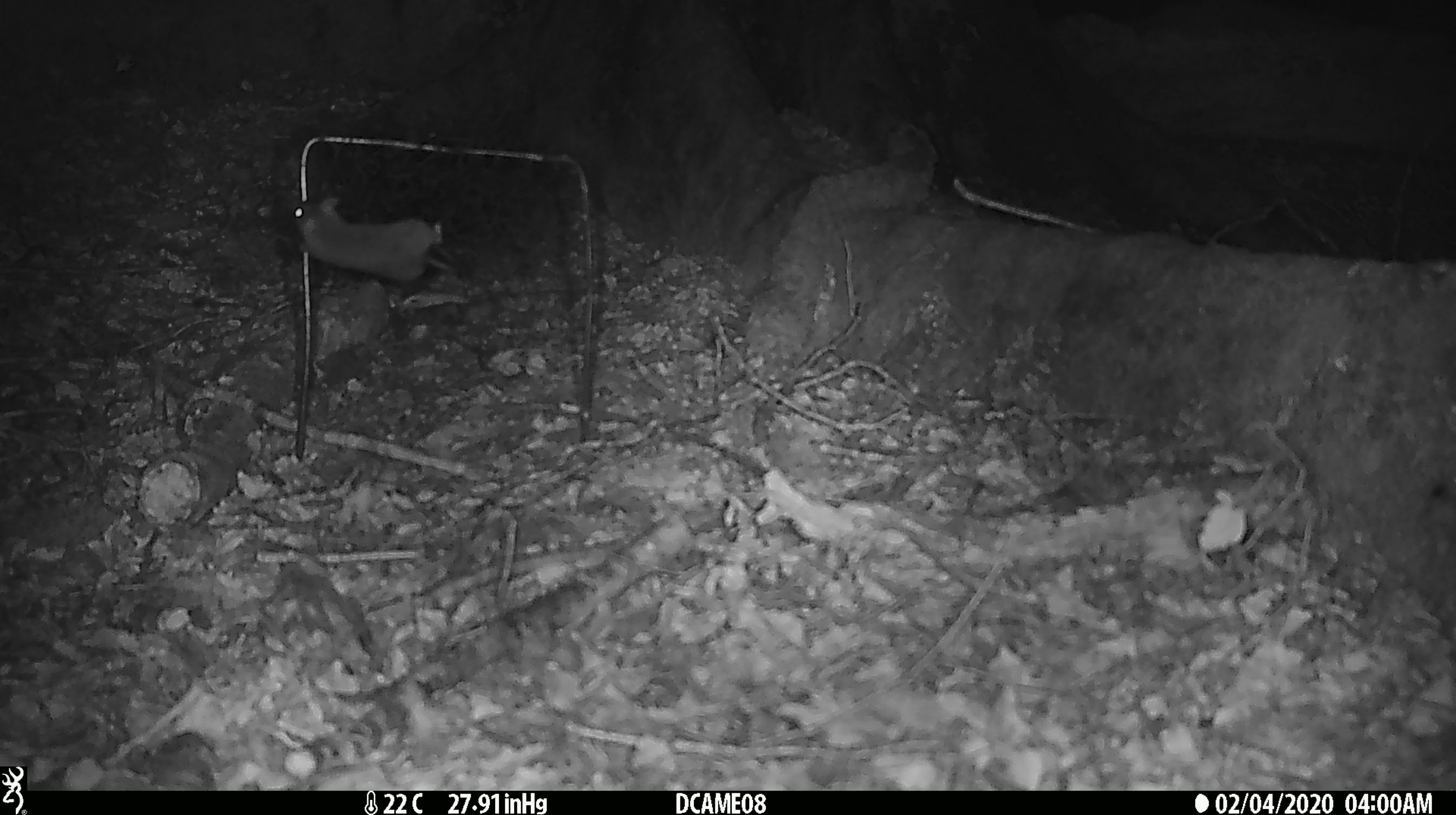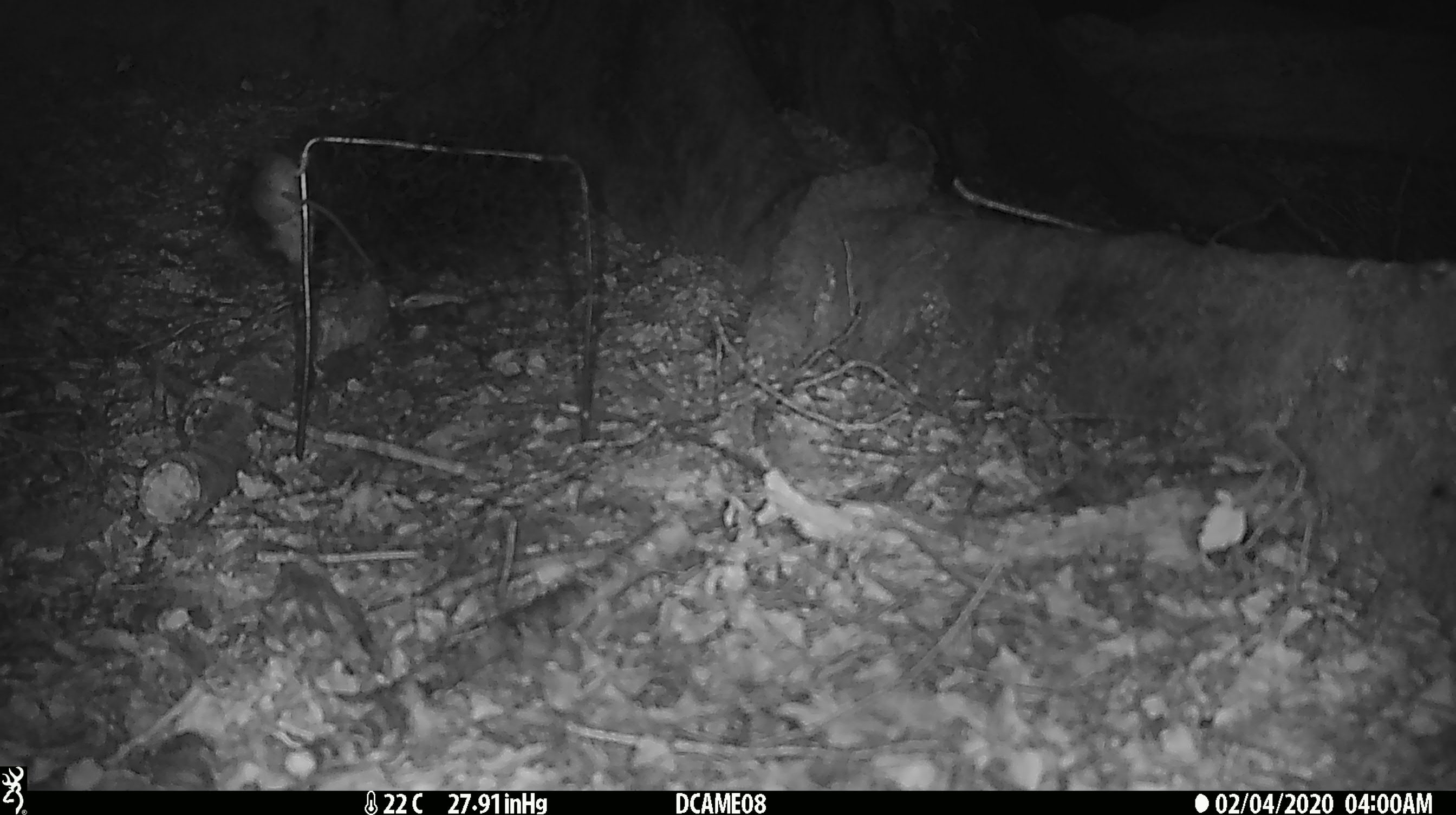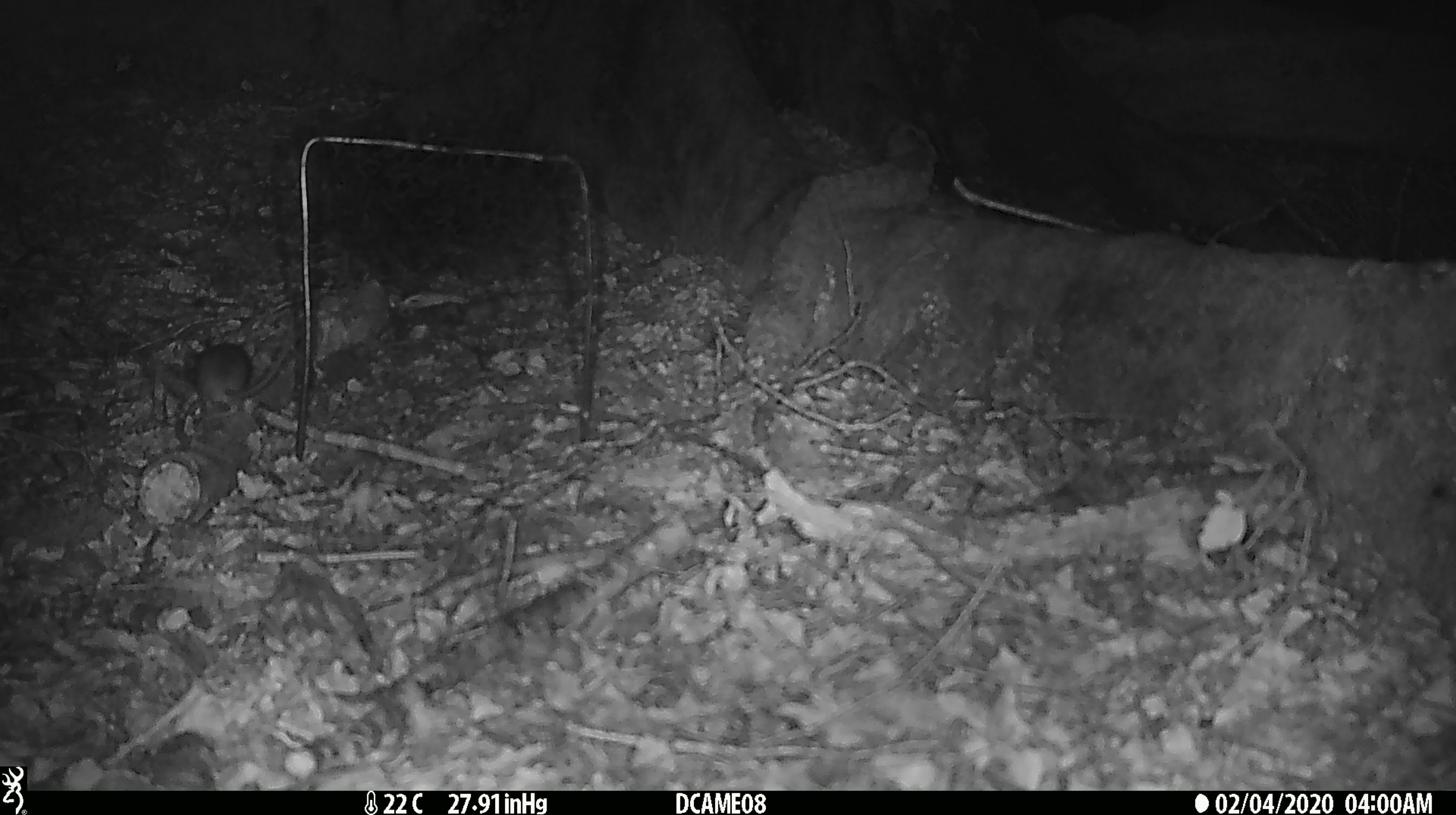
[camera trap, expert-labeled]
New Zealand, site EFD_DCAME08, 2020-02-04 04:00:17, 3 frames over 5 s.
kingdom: Animalia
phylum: Chordata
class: Mammalia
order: Rodentia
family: Muridae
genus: Mus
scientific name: Mus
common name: mouse